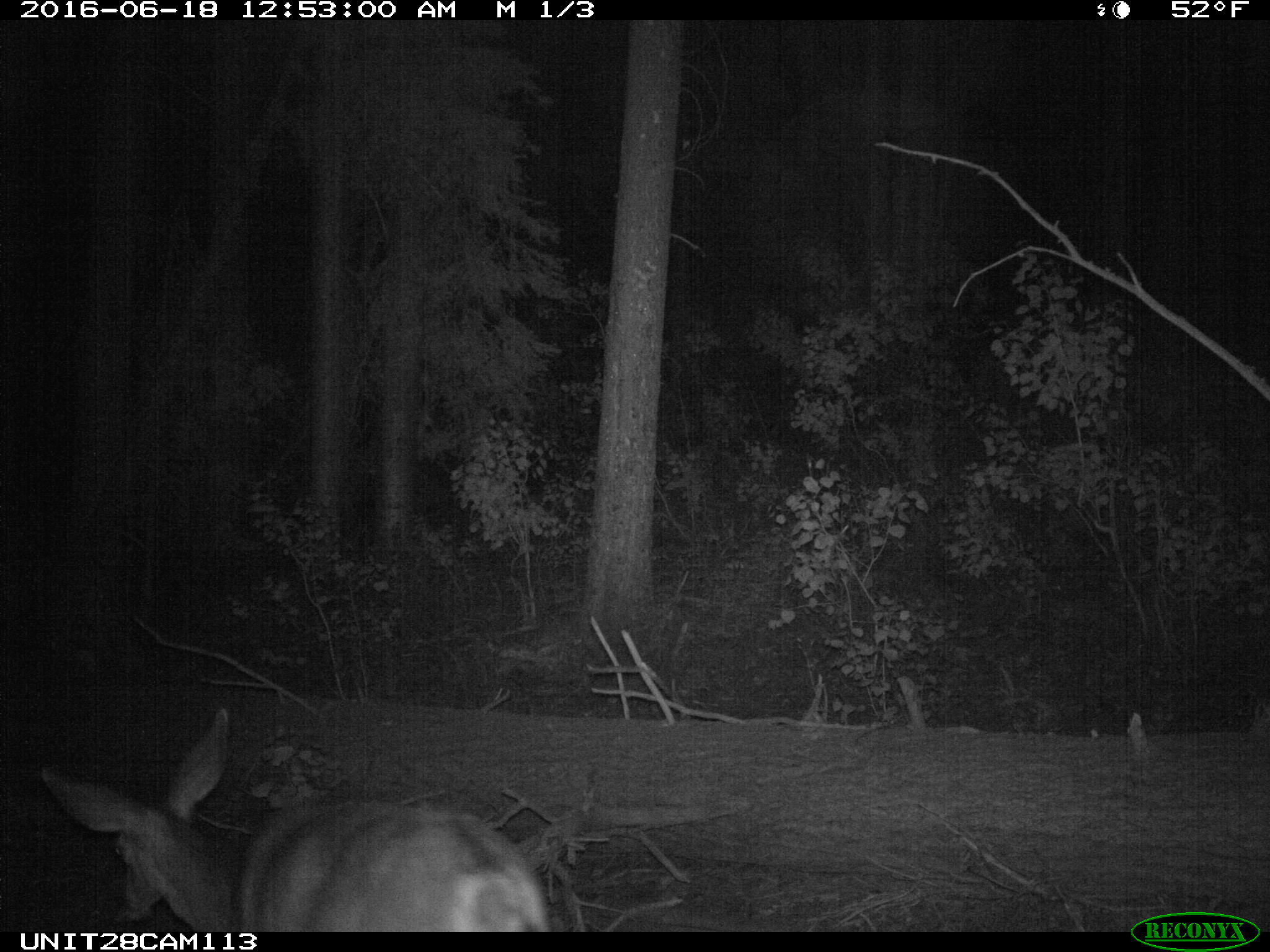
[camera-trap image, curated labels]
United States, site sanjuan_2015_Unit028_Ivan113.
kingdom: Animalia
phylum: Chordata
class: Mammalia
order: Artiodactyla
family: Cervidae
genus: Odocoileus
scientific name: Odocoileus hemionus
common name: mule deer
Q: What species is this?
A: Odocoileus hemionus (mule deer).